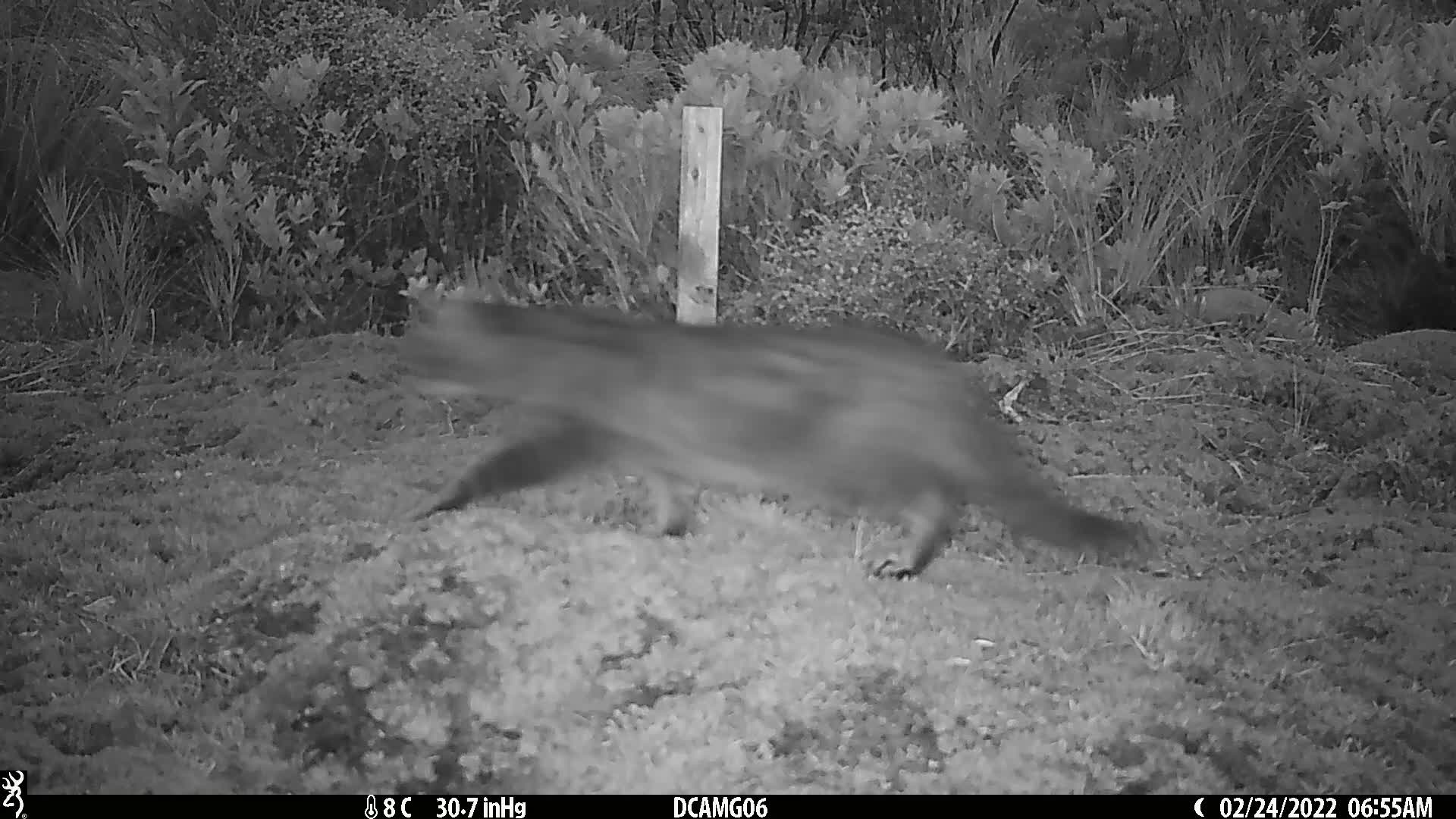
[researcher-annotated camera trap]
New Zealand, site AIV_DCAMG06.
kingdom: Animalia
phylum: Chordata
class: Mammalia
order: Carnivora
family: Felidae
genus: Felis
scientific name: Felis catus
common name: domestic cat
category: cat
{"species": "cat (domestic cat) (Felis catus)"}